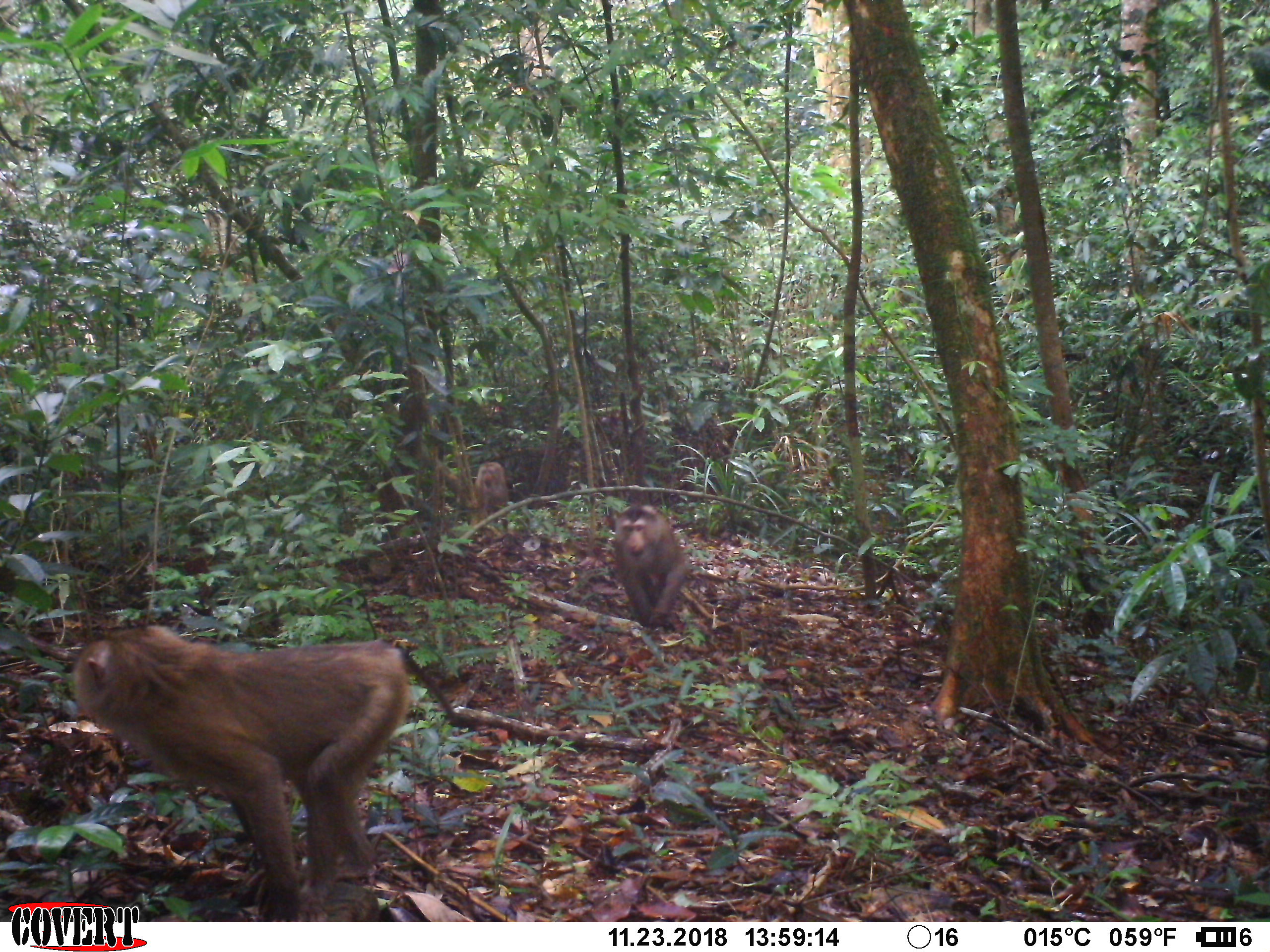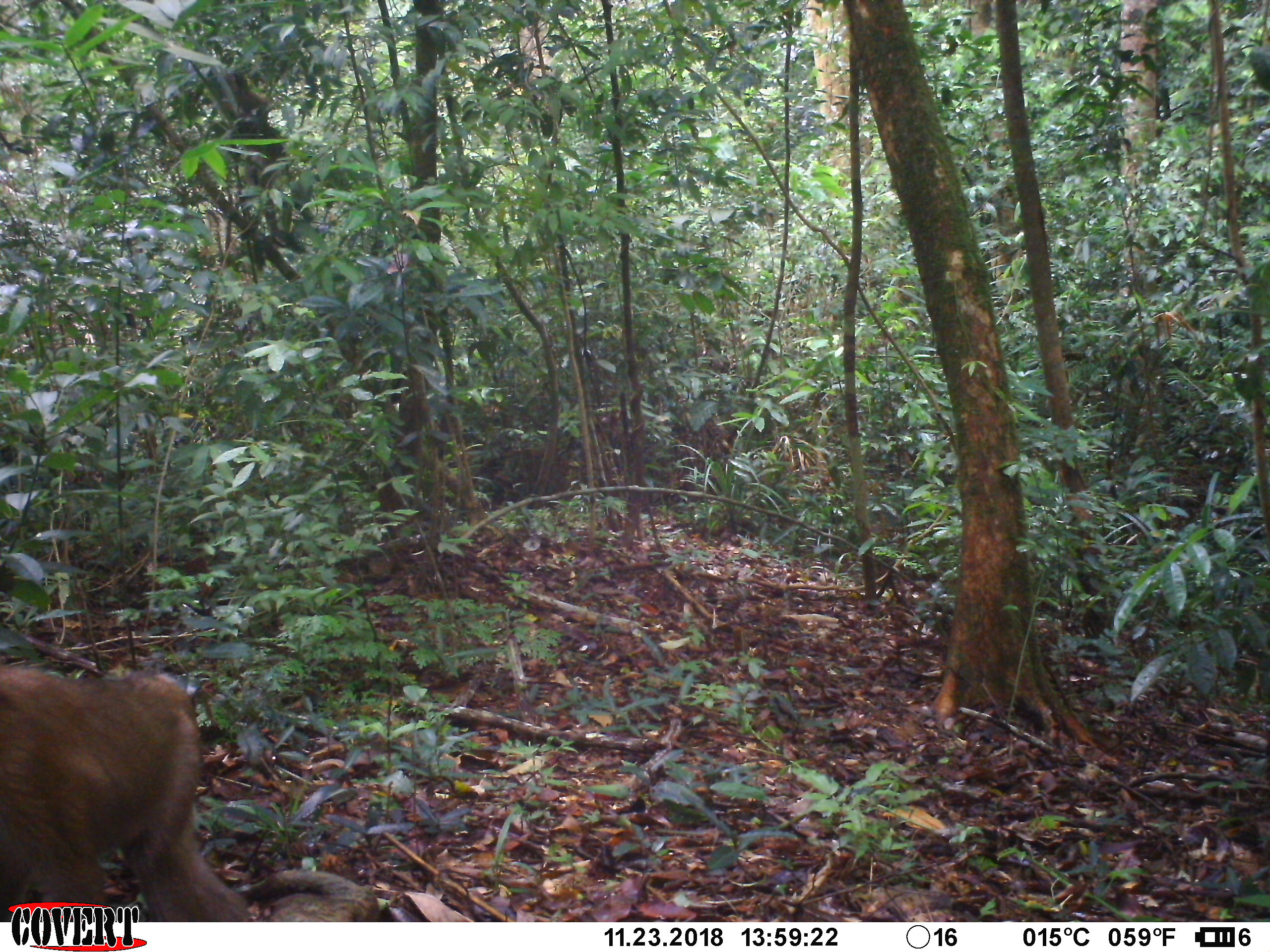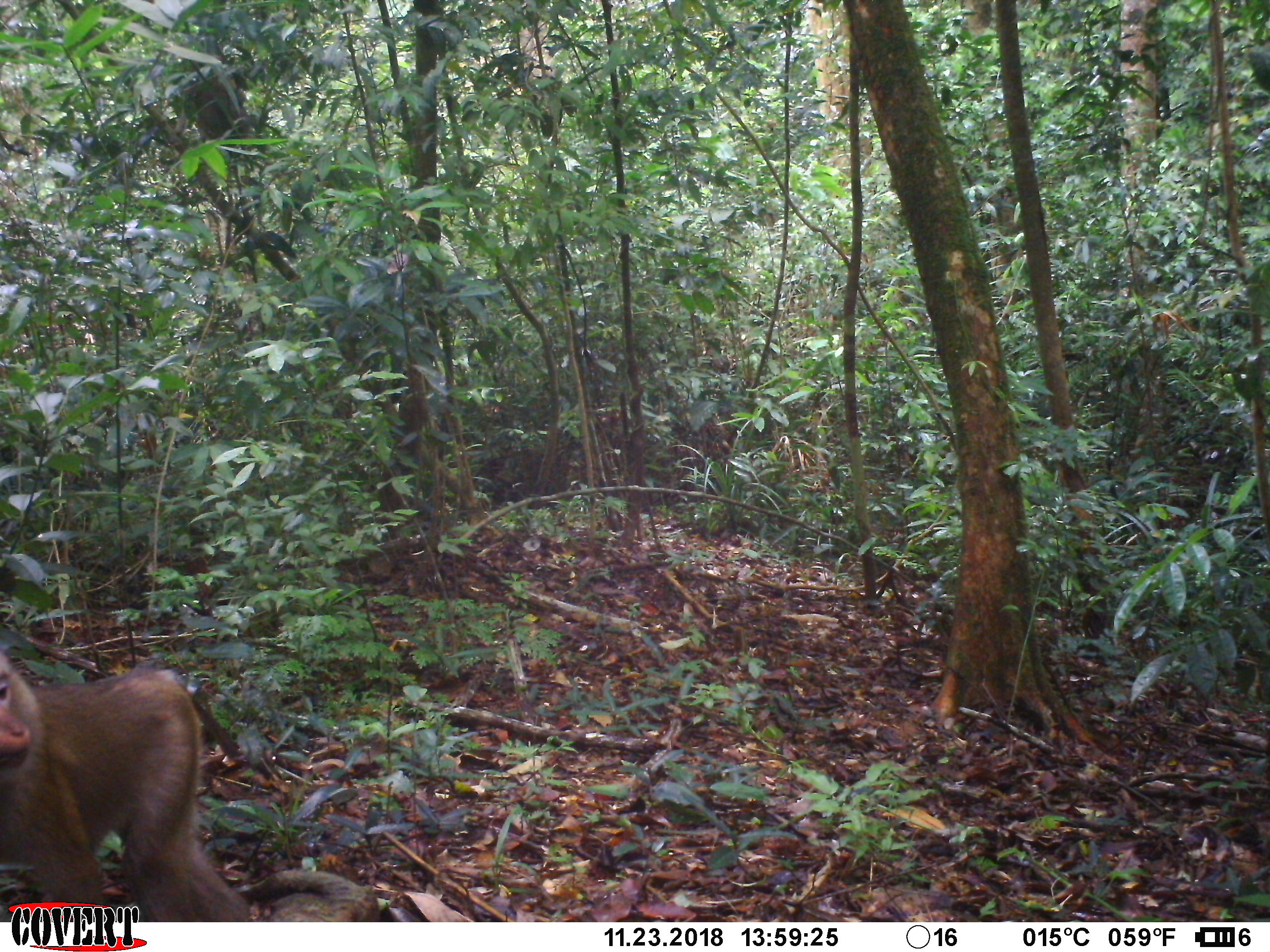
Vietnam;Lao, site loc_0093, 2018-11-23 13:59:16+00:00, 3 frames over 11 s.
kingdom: Animalia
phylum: Chordata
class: Mammalia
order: Primates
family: Cercopithecidae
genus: Macaca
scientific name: Macaca nemestrina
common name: pig-tailed macaque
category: pig tailed macaque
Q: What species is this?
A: Pig tailed macaque (pig-tailed macaque) (Macaca nemestrina).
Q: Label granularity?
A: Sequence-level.